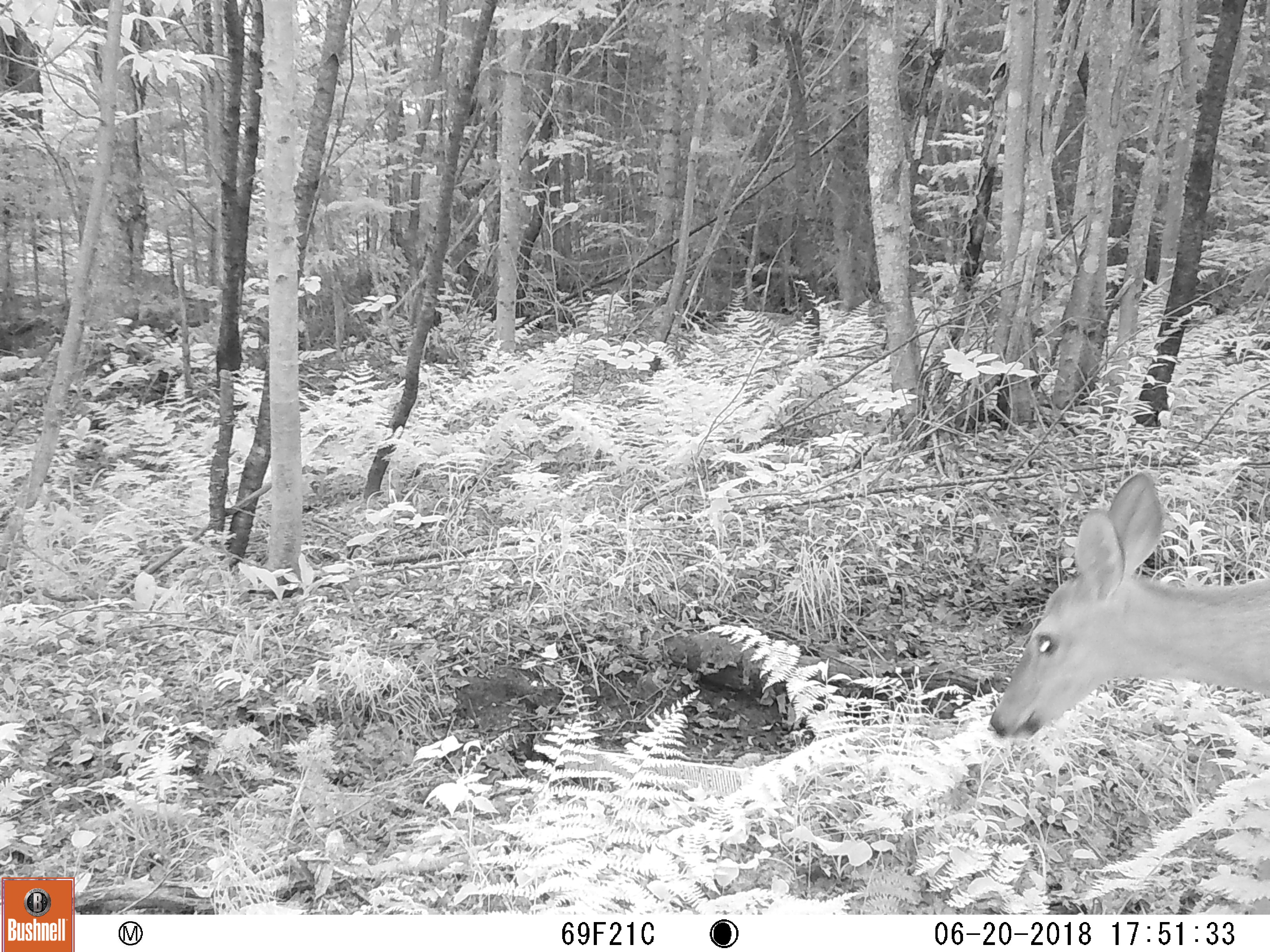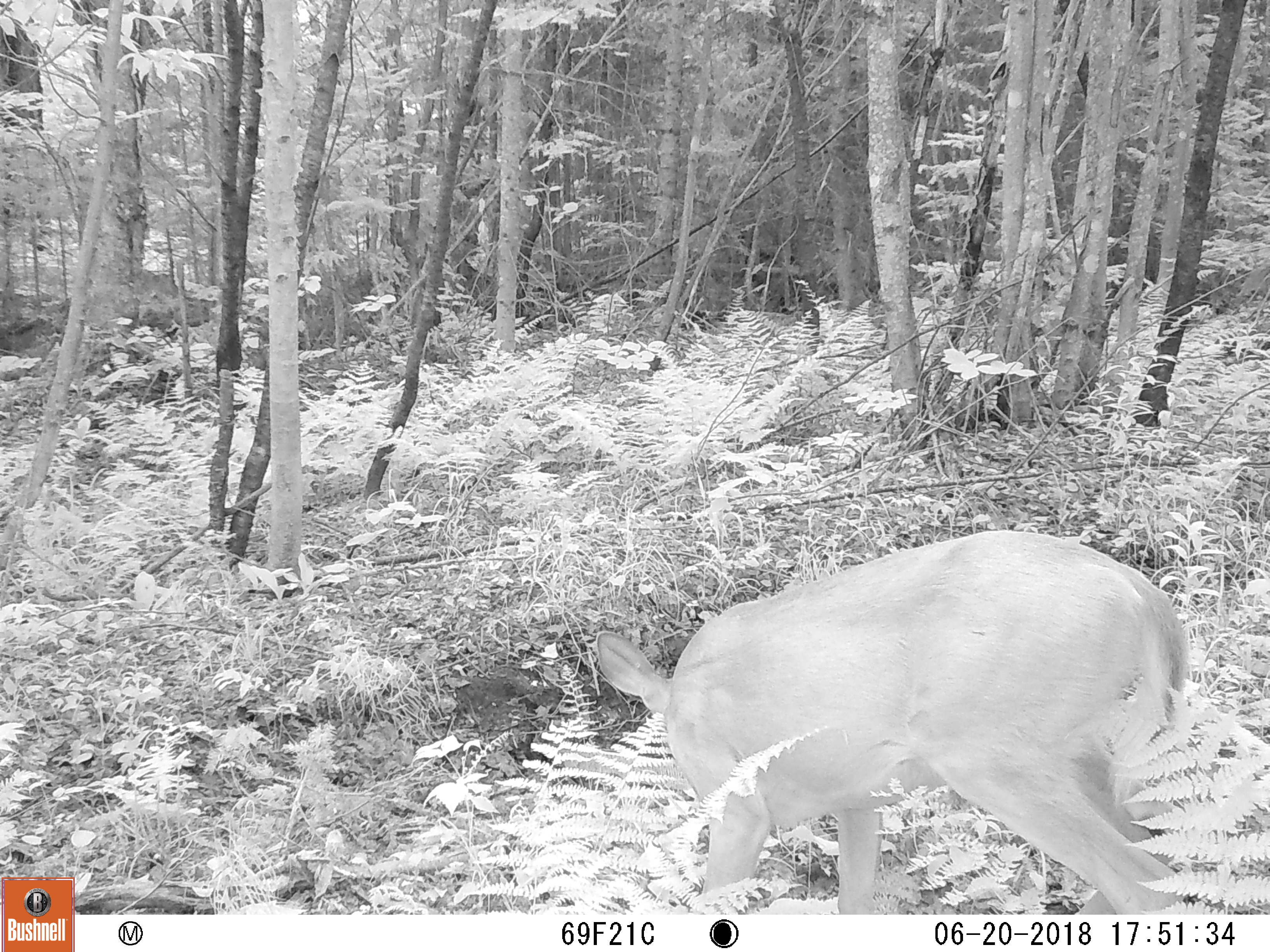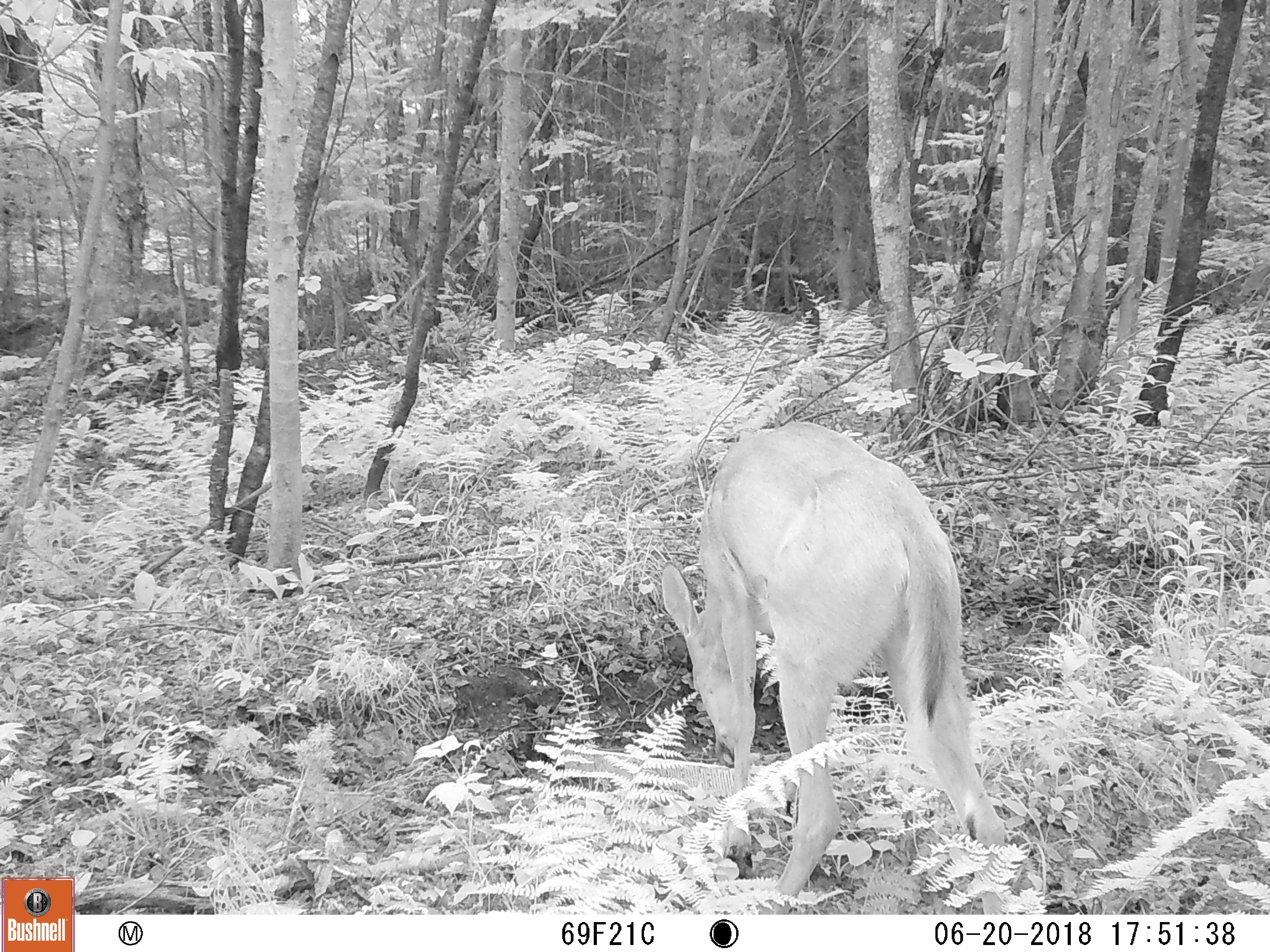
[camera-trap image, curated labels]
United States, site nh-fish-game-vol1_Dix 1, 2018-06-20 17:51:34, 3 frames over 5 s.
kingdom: Animalia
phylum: Chordata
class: Mammalia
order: Artiodactyla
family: Cervidae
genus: Odocoileus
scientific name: Odocoileus virginianus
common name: white-tailed deer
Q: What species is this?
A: White-tailed deer (Odocoileus virginianus).